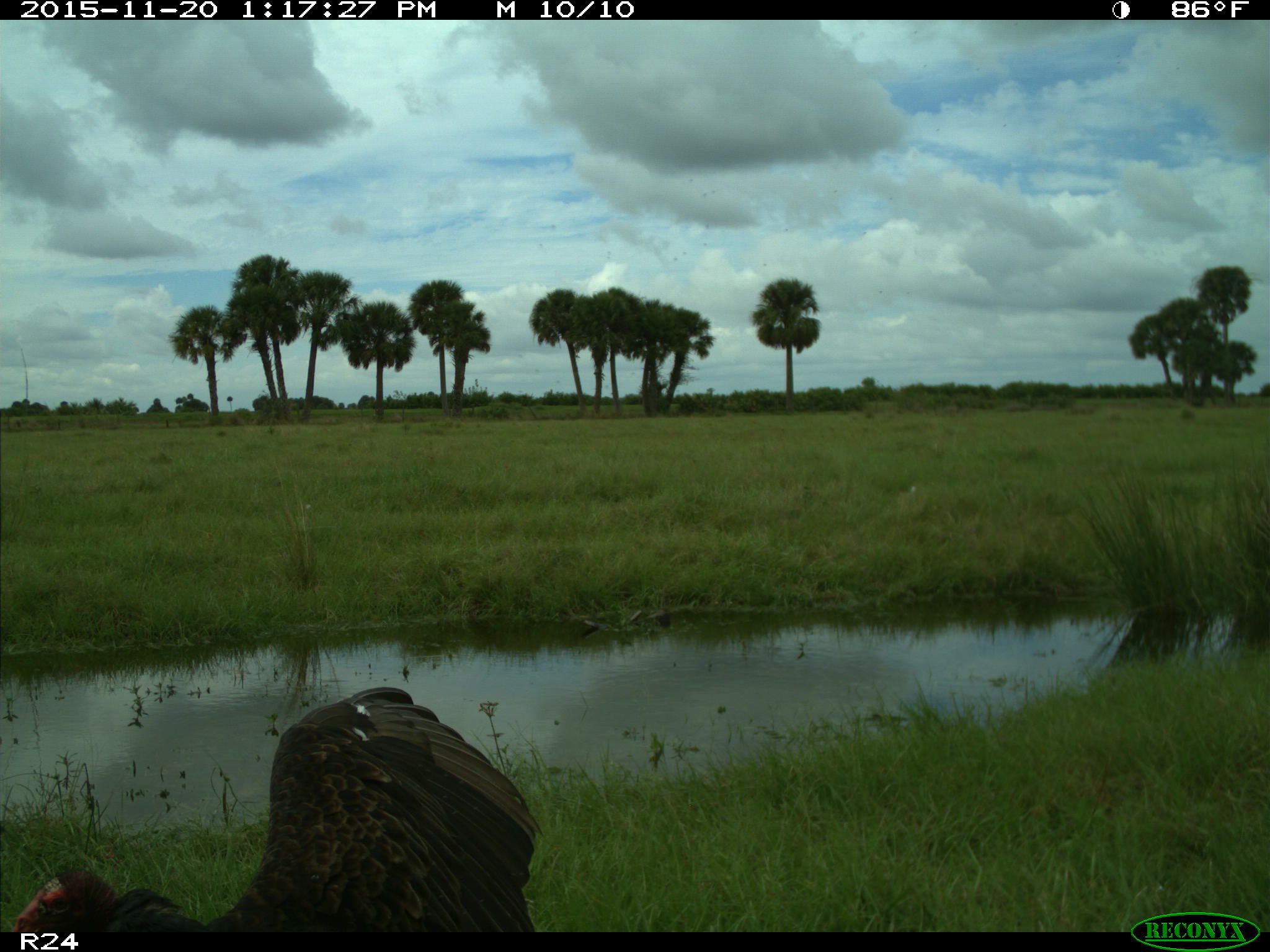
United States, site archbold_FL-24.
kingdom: Animalia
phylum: Chordata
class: Aves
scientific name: Aves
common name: birds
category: unidentified bird